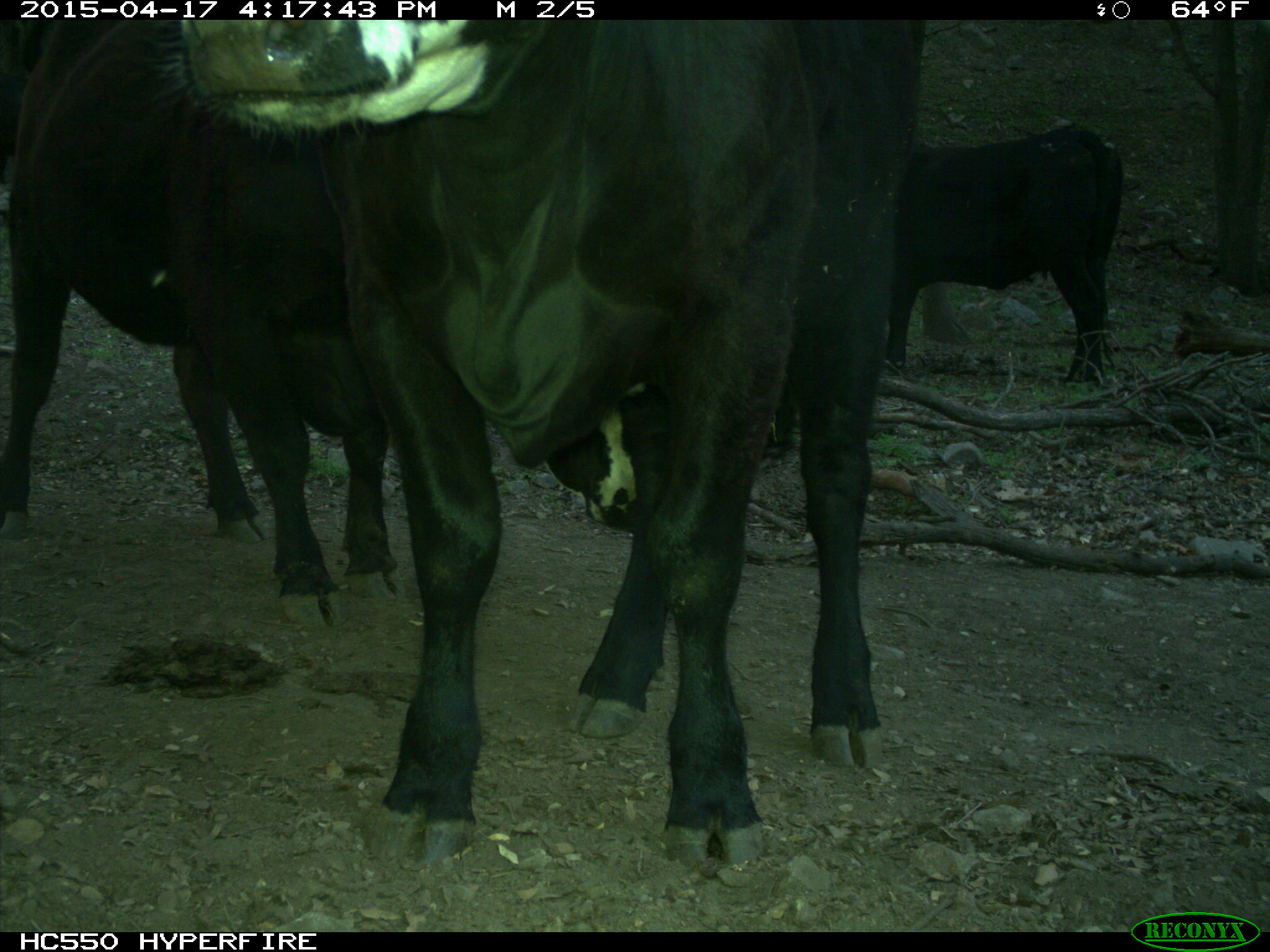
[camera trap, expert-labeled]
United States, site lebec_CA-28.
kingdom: Animalia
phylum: Chordata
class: Mammalia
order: Artiodactyla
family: Bovidae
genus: Bos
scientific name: Bos taurus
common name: domestic cow